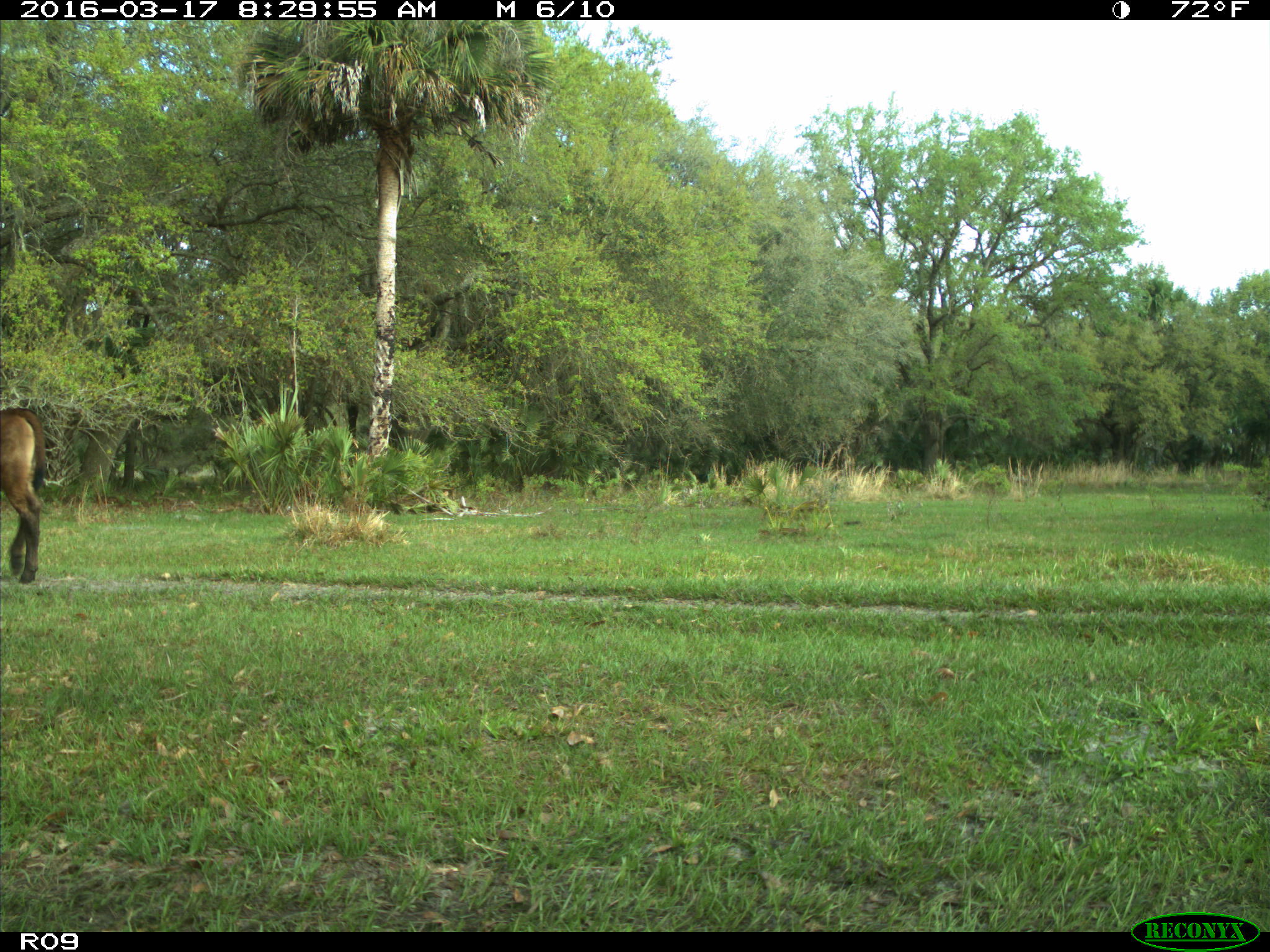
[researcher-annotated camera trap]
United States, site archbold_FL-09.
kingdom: Animalia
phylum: Chordata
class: Mammalia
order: Artiodactyla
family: Bovidae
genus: Bos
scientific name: Bos taurus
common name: domestic cow